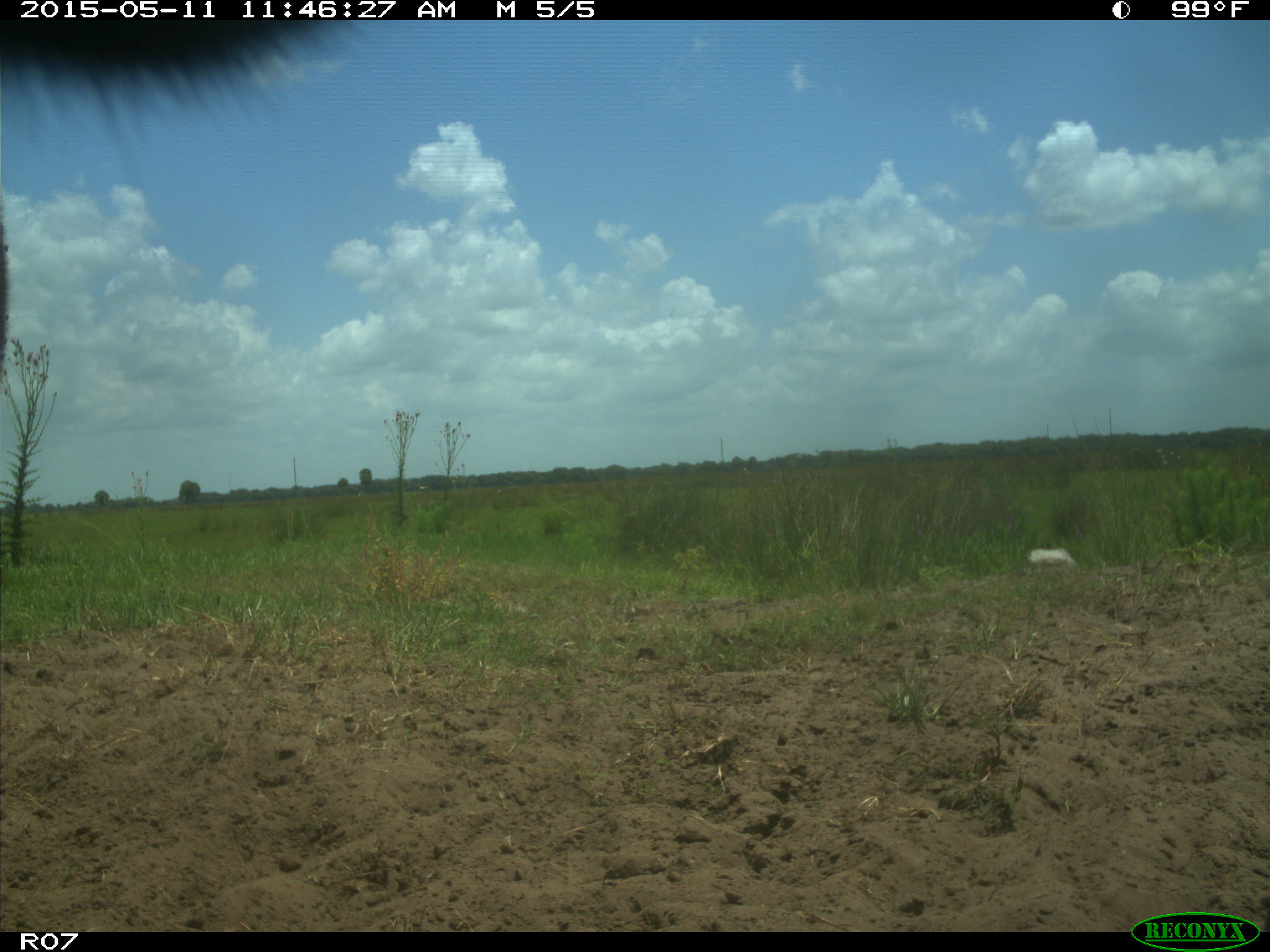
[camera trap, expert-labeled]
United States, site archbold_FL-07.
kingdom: Animalia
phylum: Chordata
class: Mammalia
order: Artiodactyla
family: Bovidae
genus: Bos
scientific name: Bos taurus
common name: domestic cow